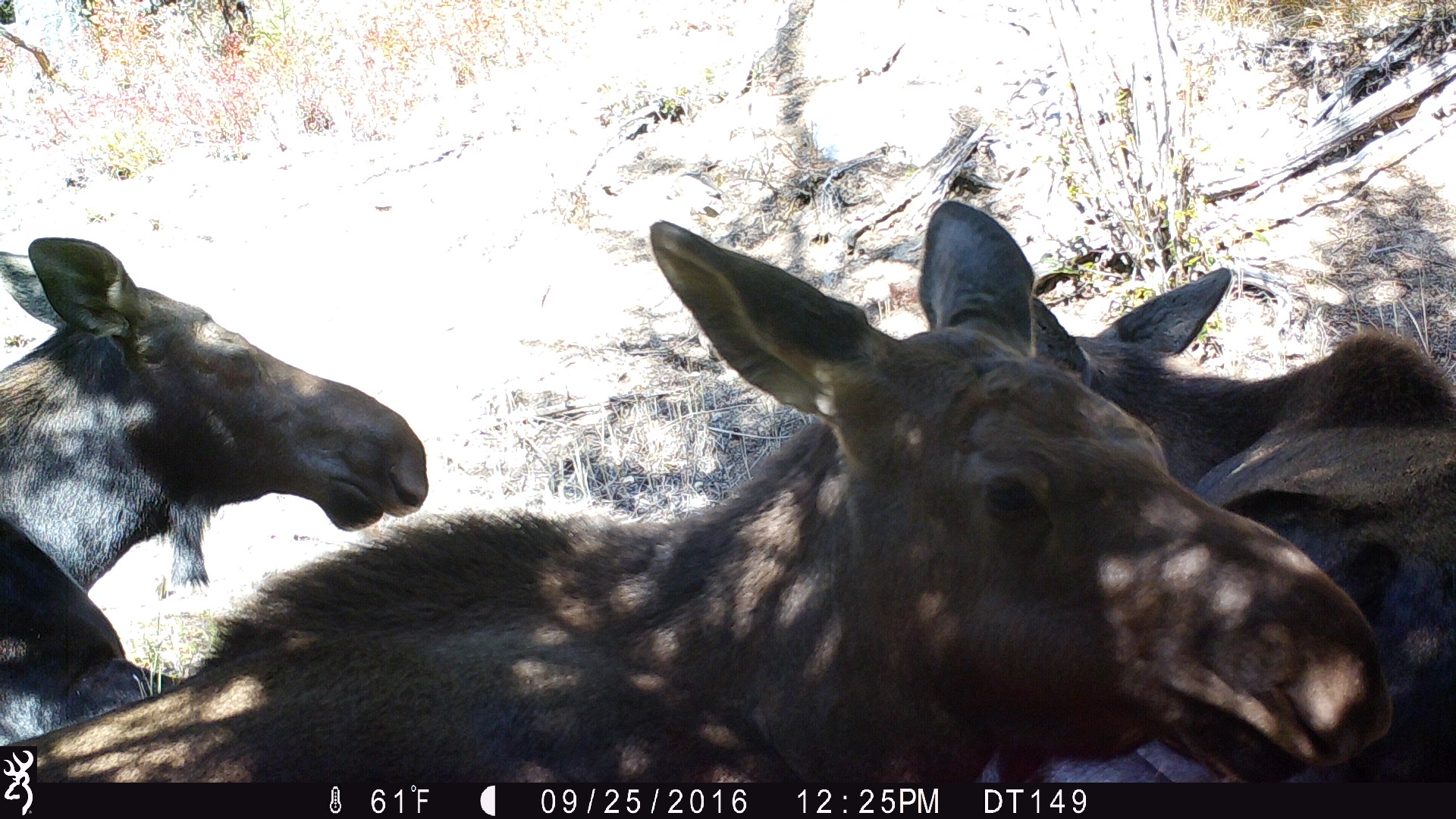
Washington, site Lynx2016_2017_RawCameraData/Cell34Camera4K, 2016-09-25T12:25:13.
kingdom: Animalia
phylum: Chordata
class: Mammalia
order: Artiodactyla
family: Cervidae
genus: Alces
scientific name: Alces alces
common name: moose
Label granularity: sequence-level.